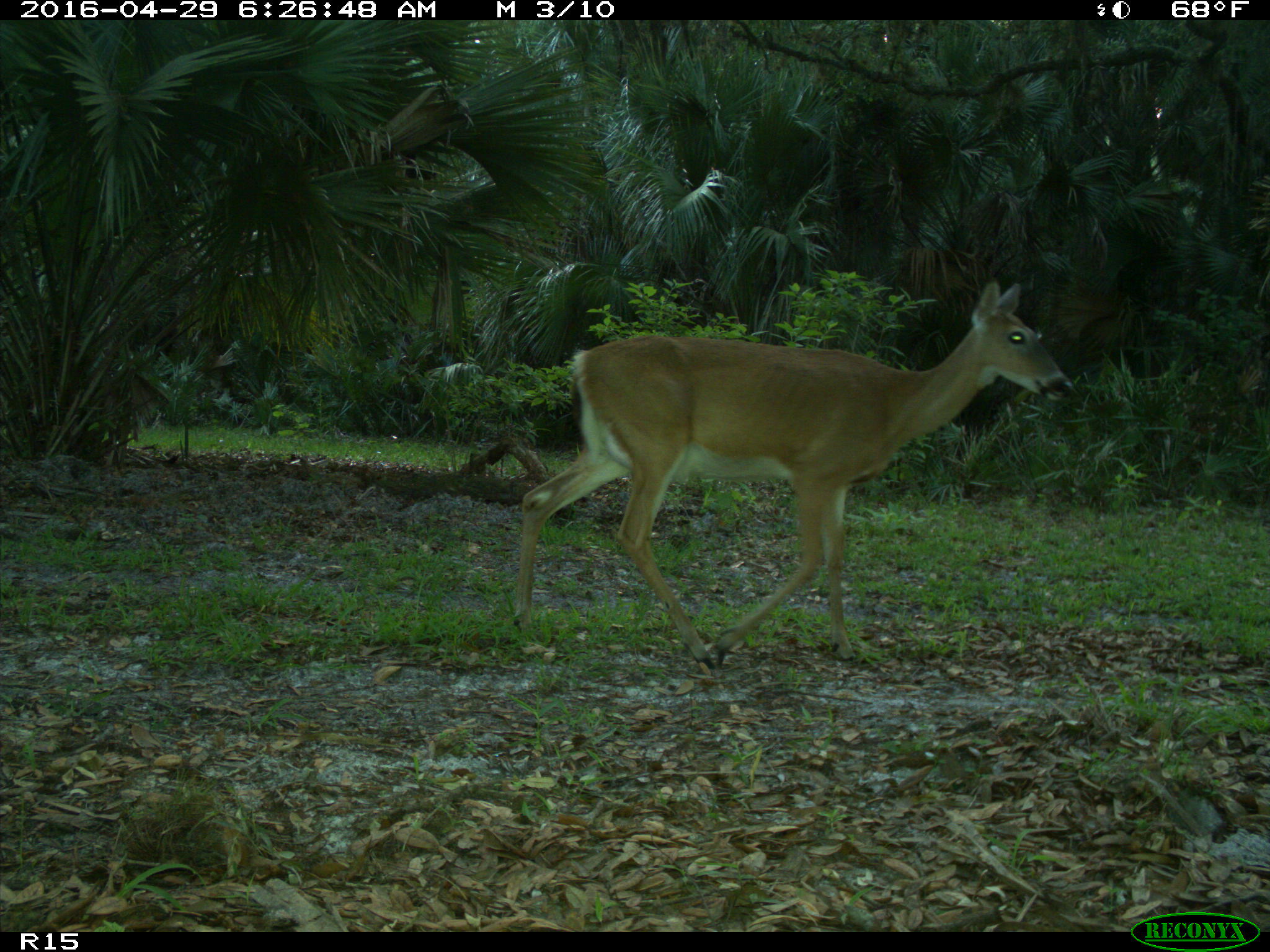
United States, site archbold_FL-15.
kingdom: Animalia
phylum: Chordata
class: Mammalia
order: Artiodactyla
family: Cervidae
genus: Odocoileus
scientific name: Odocoileus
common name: deer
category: unidentified deer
Unidentified deer (deer) (Odocoileus).